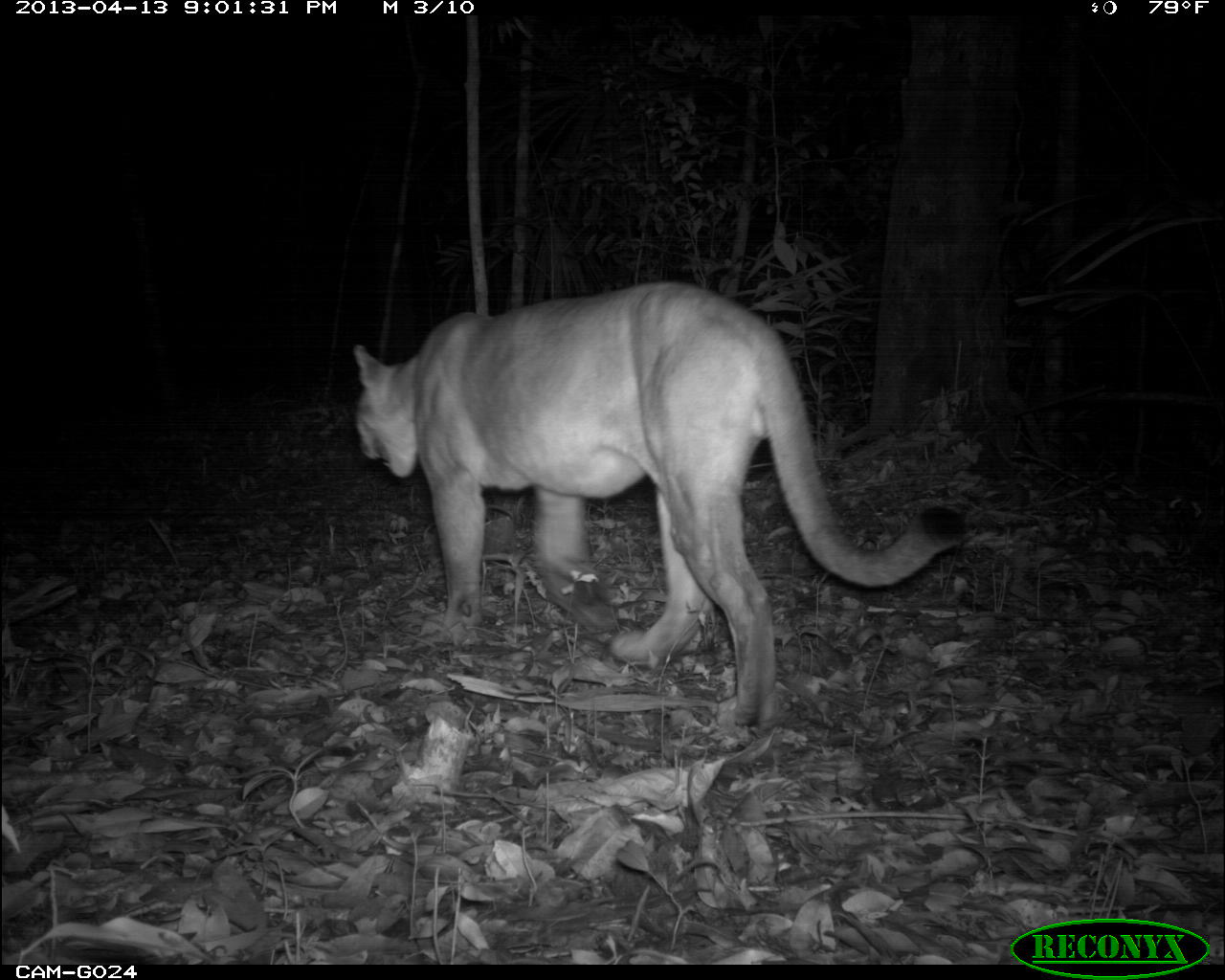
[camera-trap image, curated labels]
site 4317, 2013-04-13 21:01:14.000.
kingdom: Animalia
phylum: Chordata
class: Mammalia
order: Carnivora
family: Felidae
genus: Puma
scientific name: Puma concolor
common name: mountain lion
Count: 1.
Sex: male.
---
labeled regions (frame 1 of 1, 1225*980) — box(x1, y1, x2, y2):
puma concolor: box(352, 278, 966, 728)